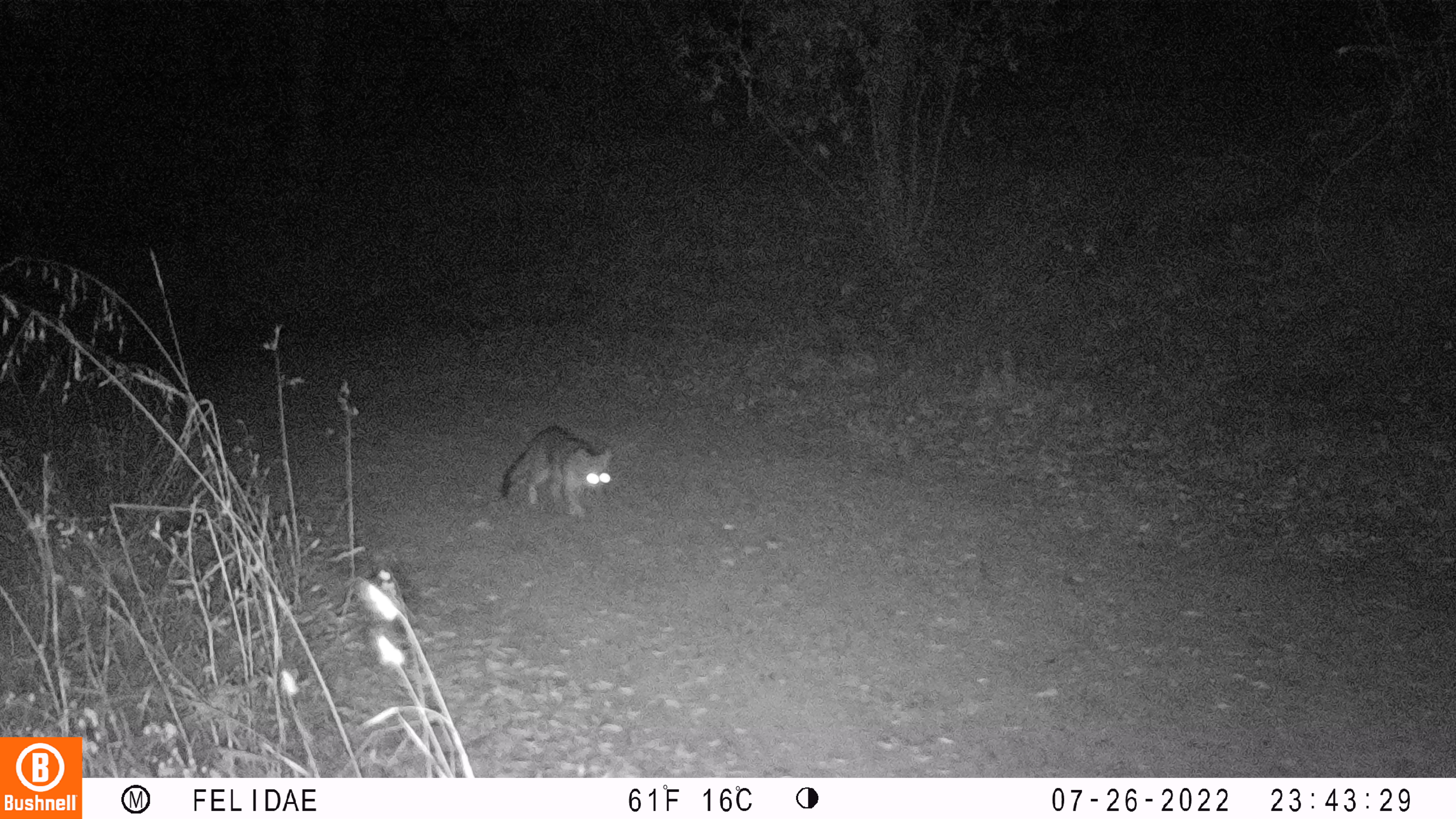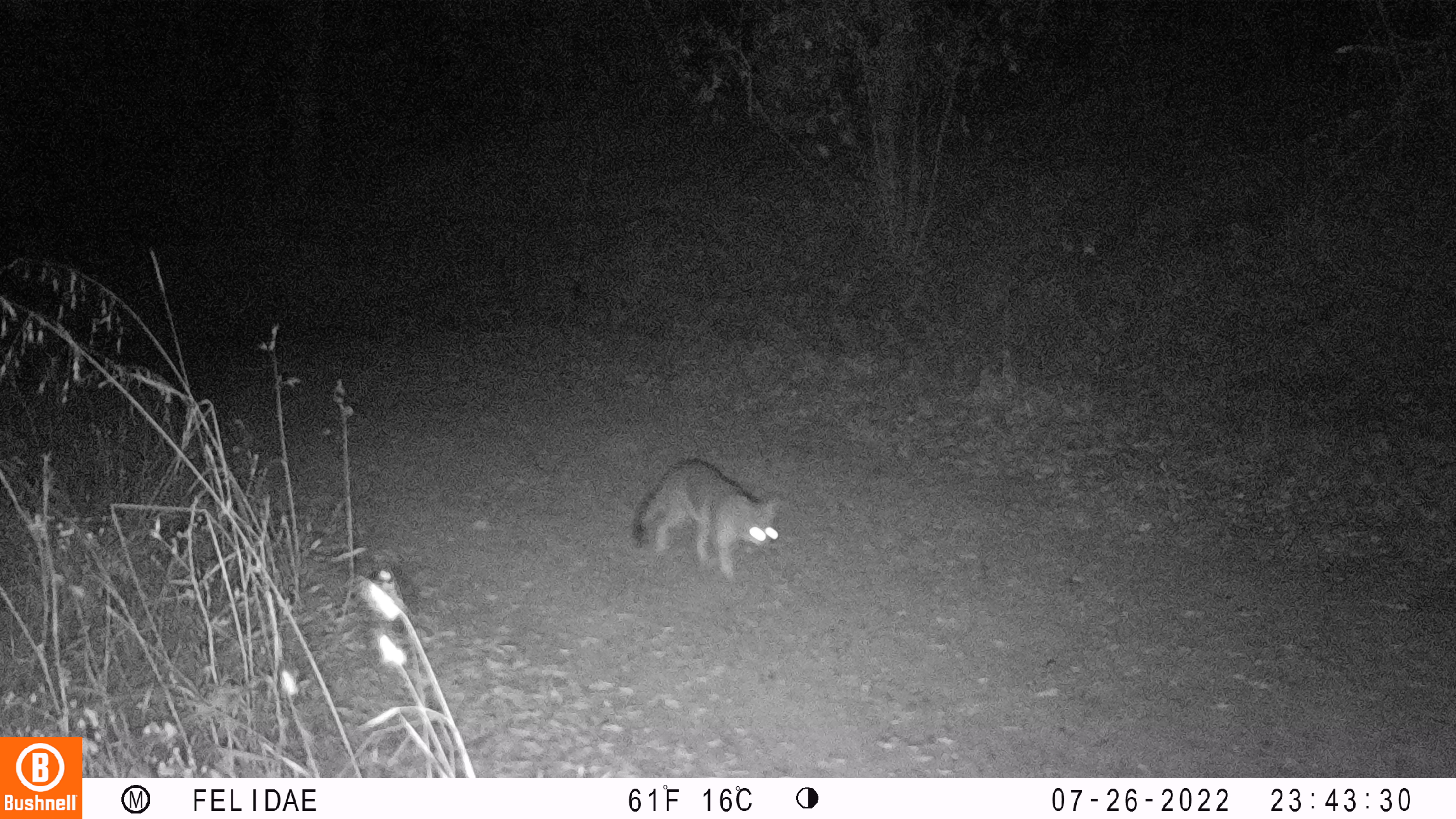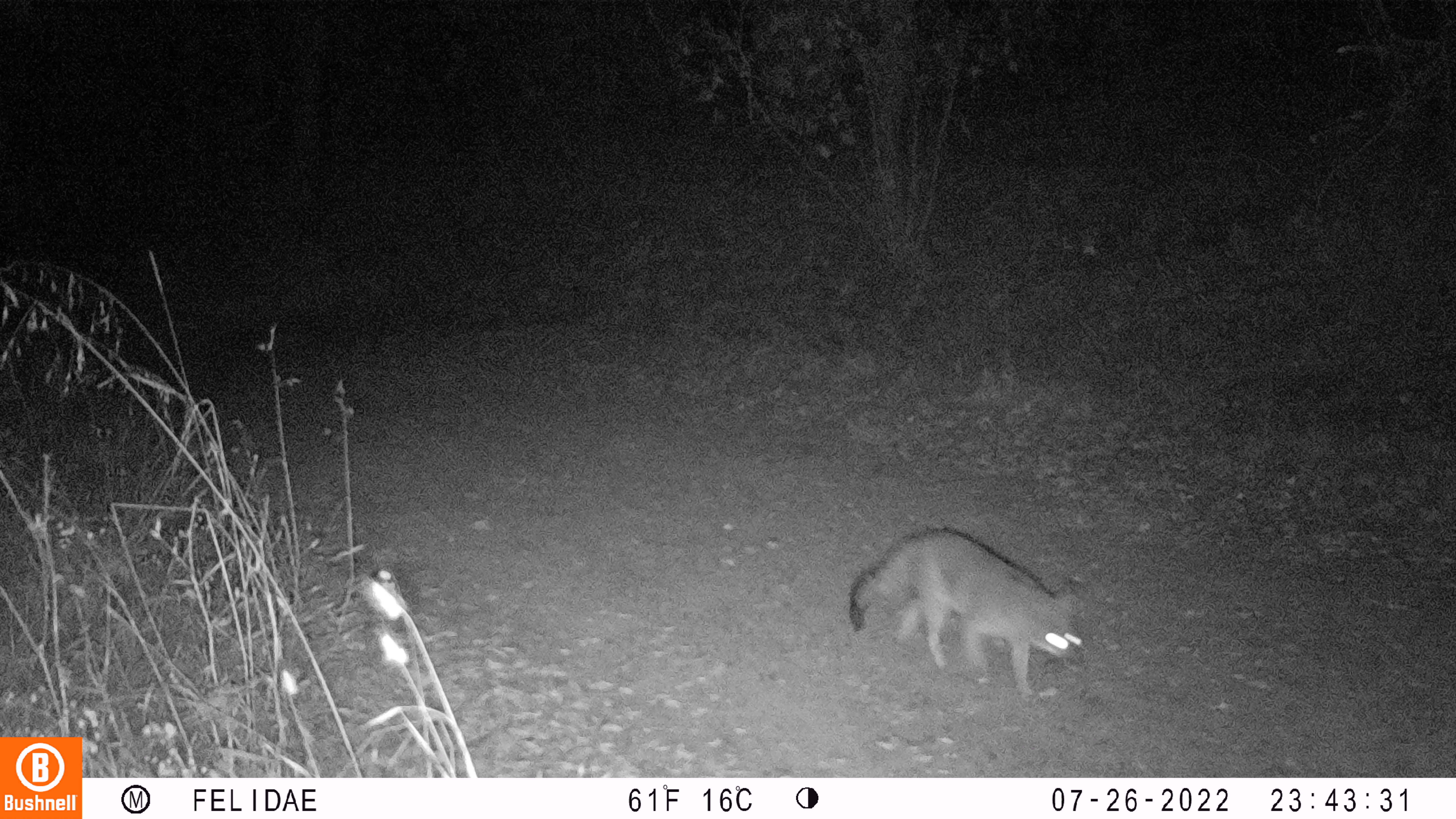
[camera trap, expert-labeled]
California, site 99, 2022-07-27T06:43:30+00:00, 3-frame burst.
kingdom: Animalia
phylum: Chordata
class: Mammalia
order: Carnivora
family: Canidae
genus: Urocyon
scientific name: Urocyon cinereoargenteus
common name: gray fox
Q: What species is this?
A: Gray fox (Urocyon cinereoargenteus).